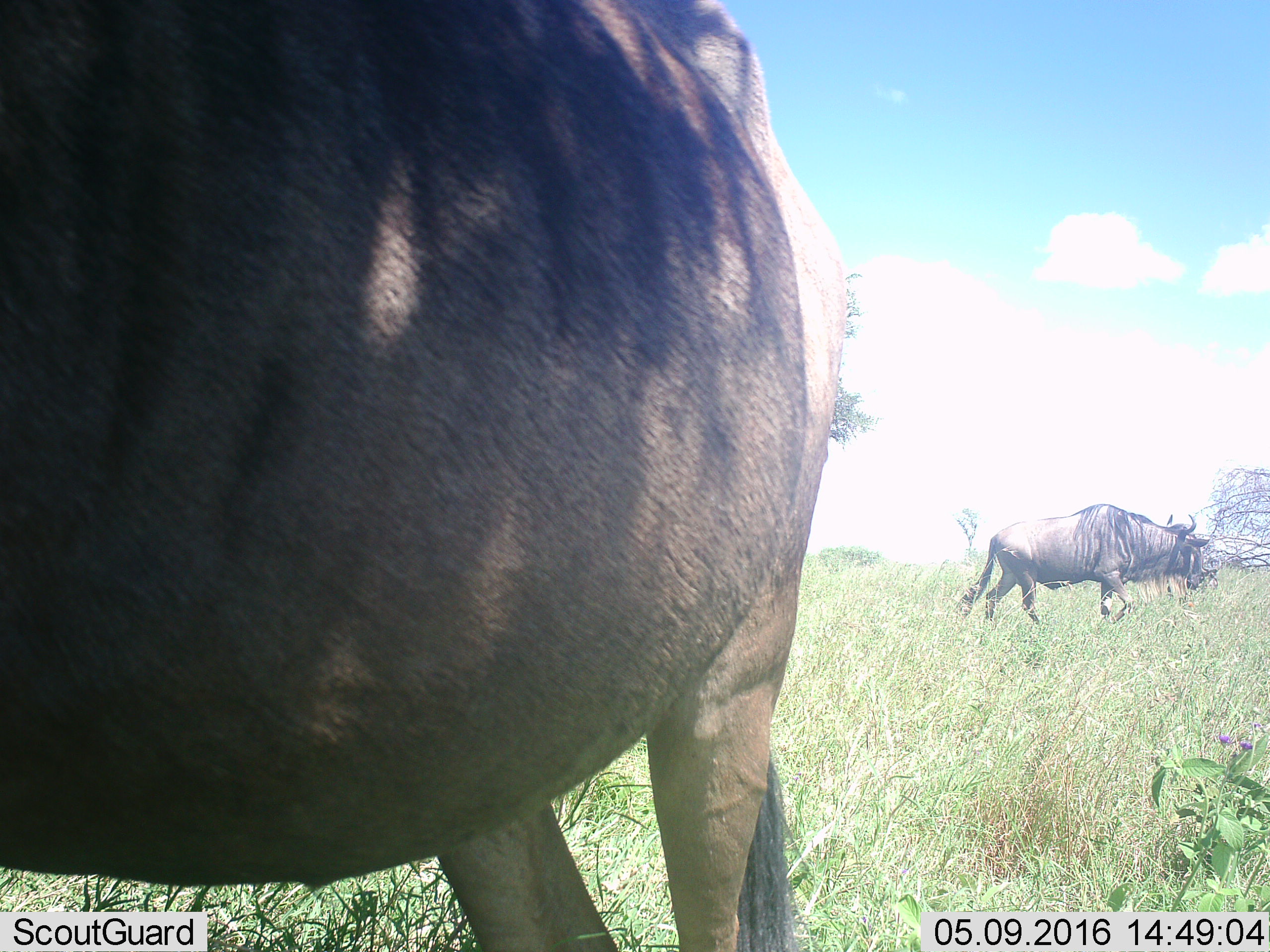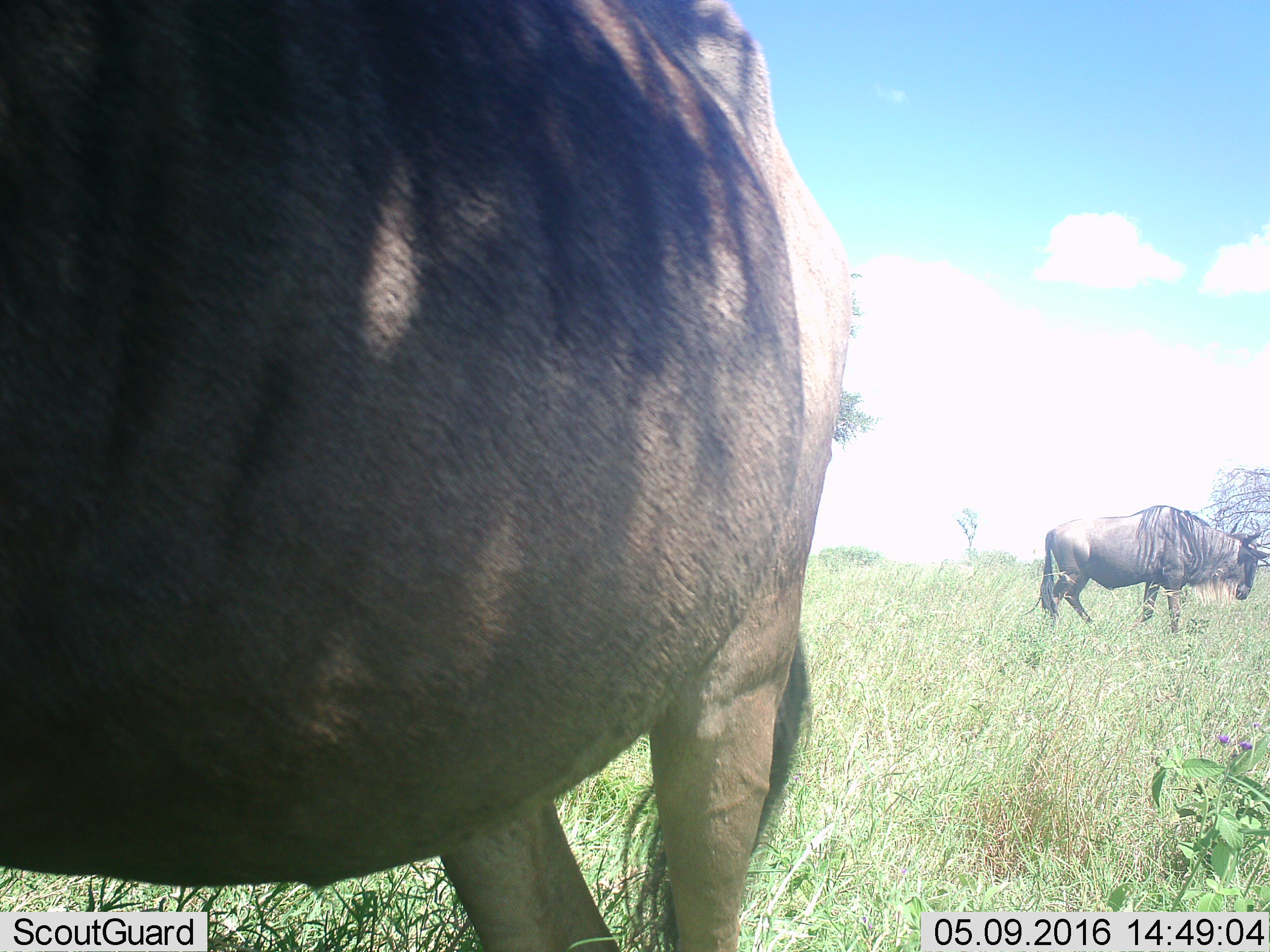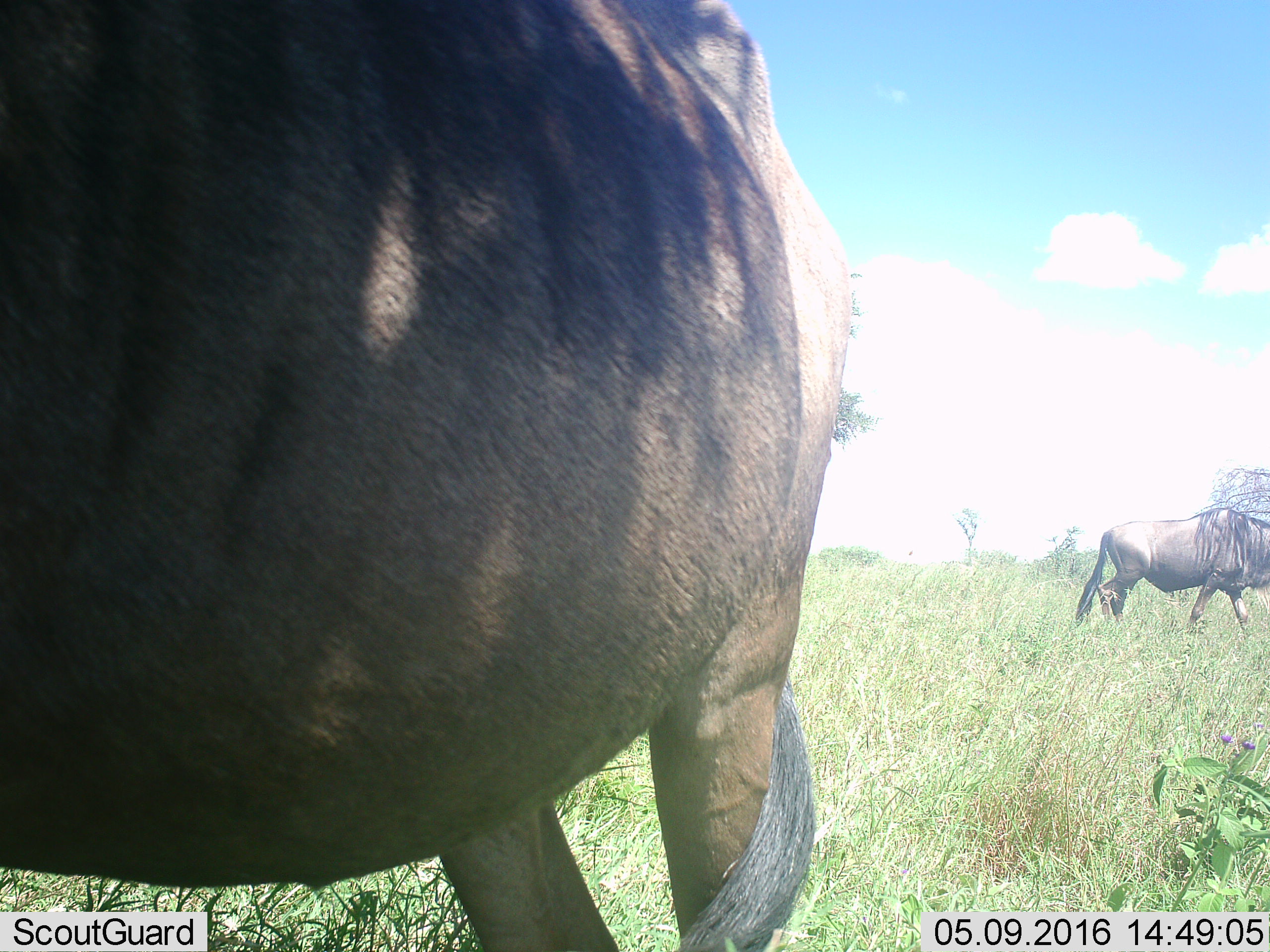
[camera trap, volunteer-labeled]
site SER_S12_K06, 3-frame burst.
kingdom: Animalia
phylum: Chordata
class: Mammalia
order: Artiodactyla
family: Bovidae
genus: Connochaetes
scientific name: Connochaetes taurinus taurinus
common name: blue wildebeest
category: wildebeestblue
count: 2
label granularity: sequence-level